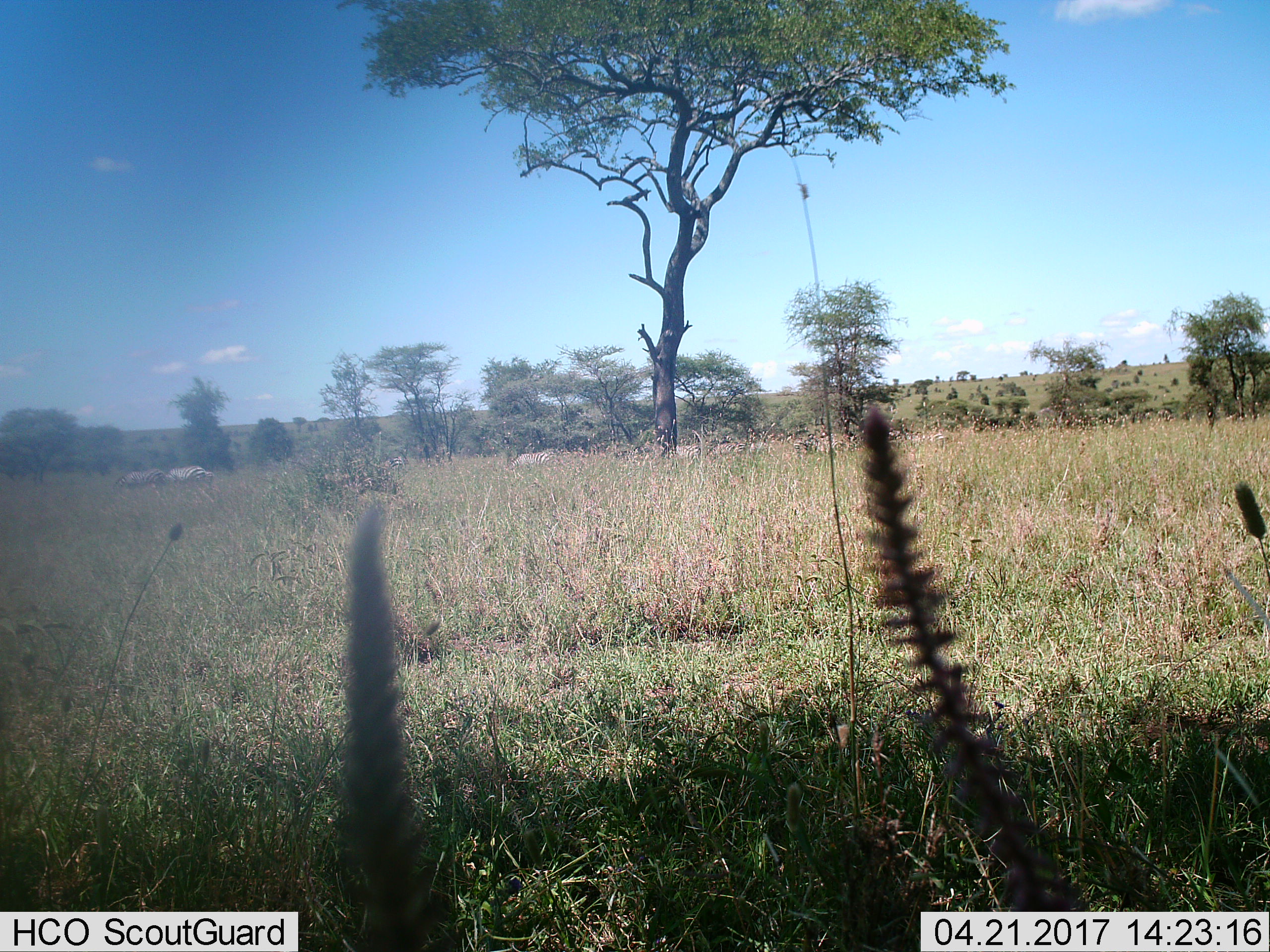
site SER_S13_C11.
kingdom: Animalia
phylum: Chordata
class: Mammalia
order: Perissodactyla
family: Equidae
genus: Equus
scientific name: Equus quagga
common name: plains zebra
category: zebraplains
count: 6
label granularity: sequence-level